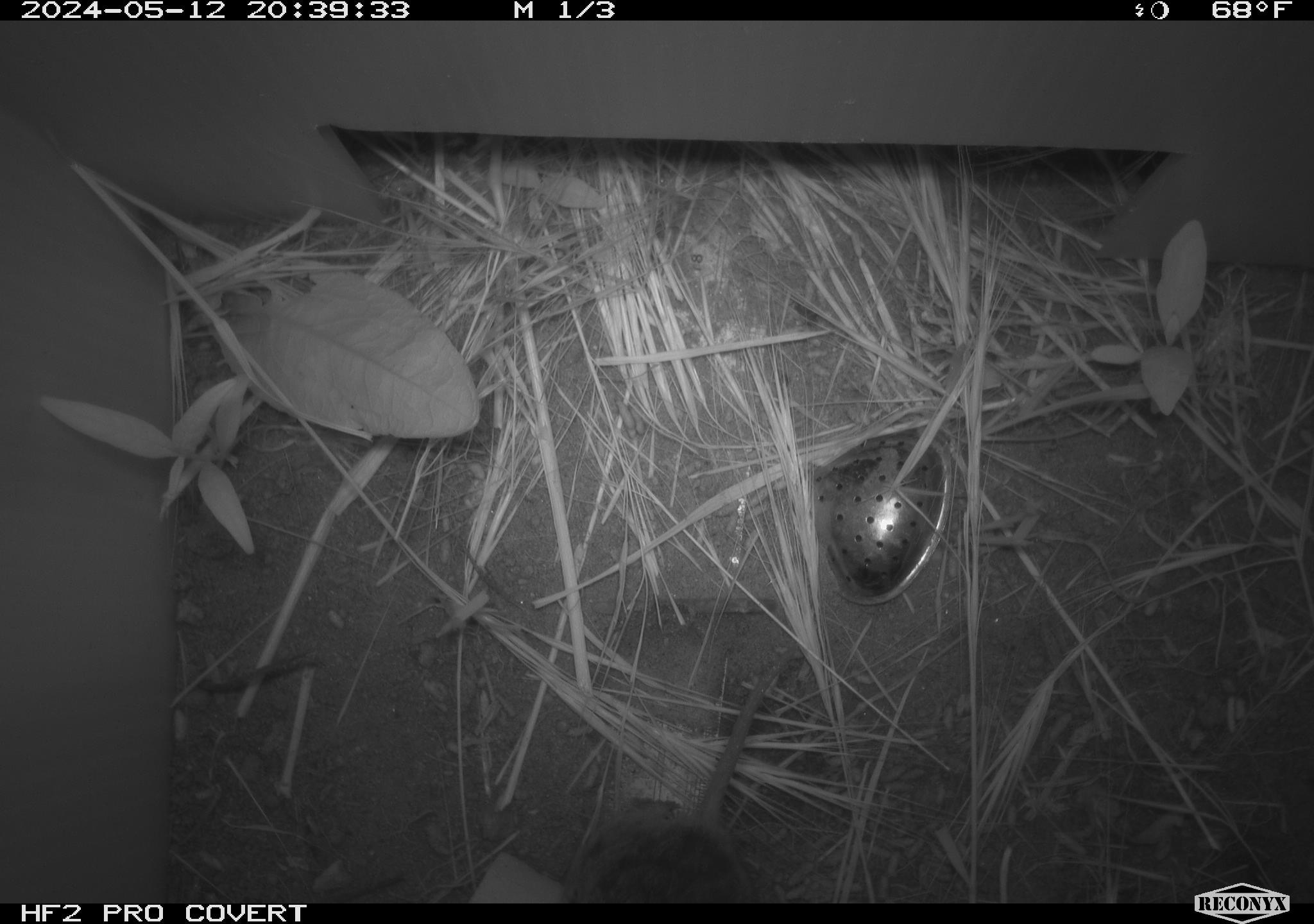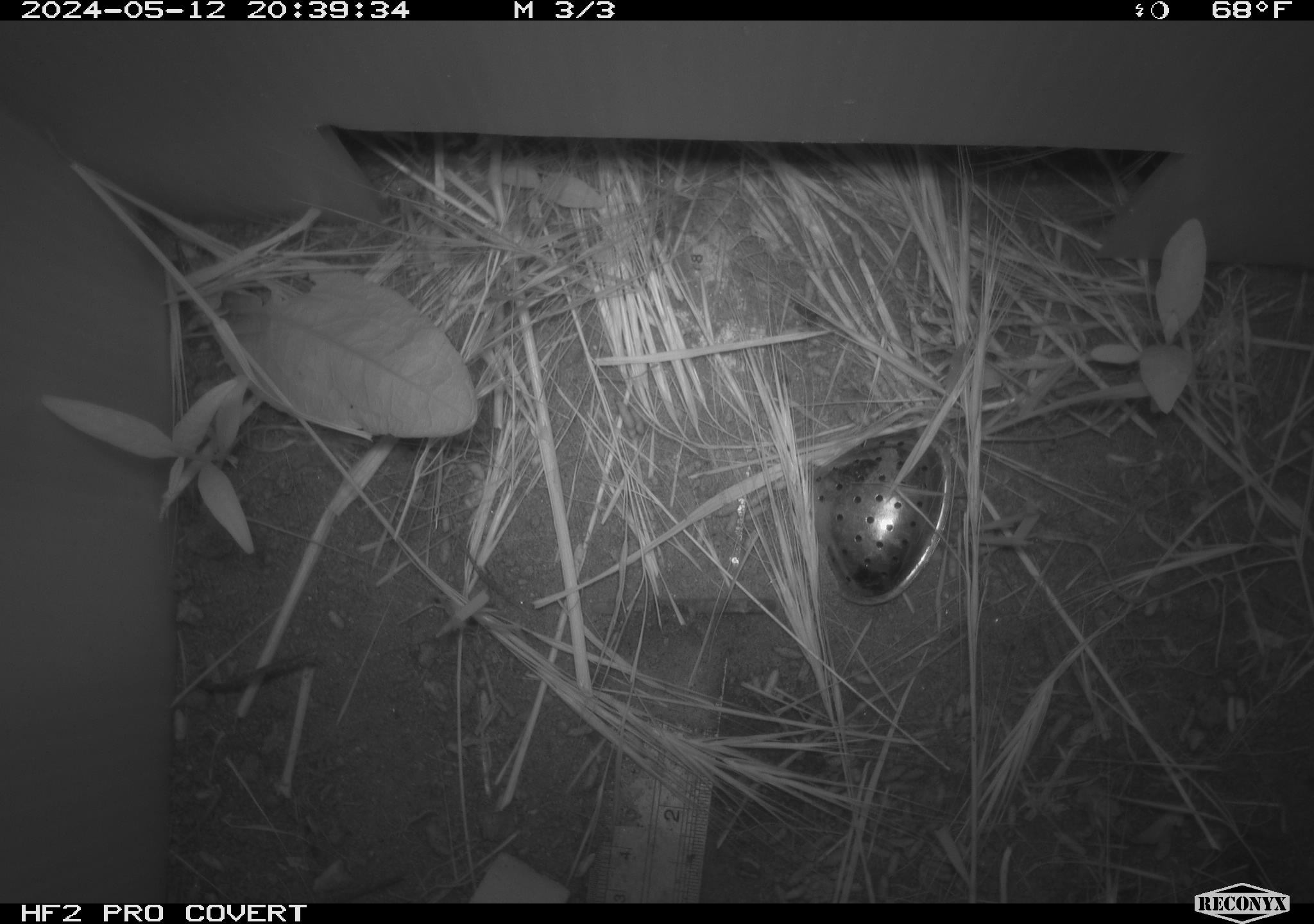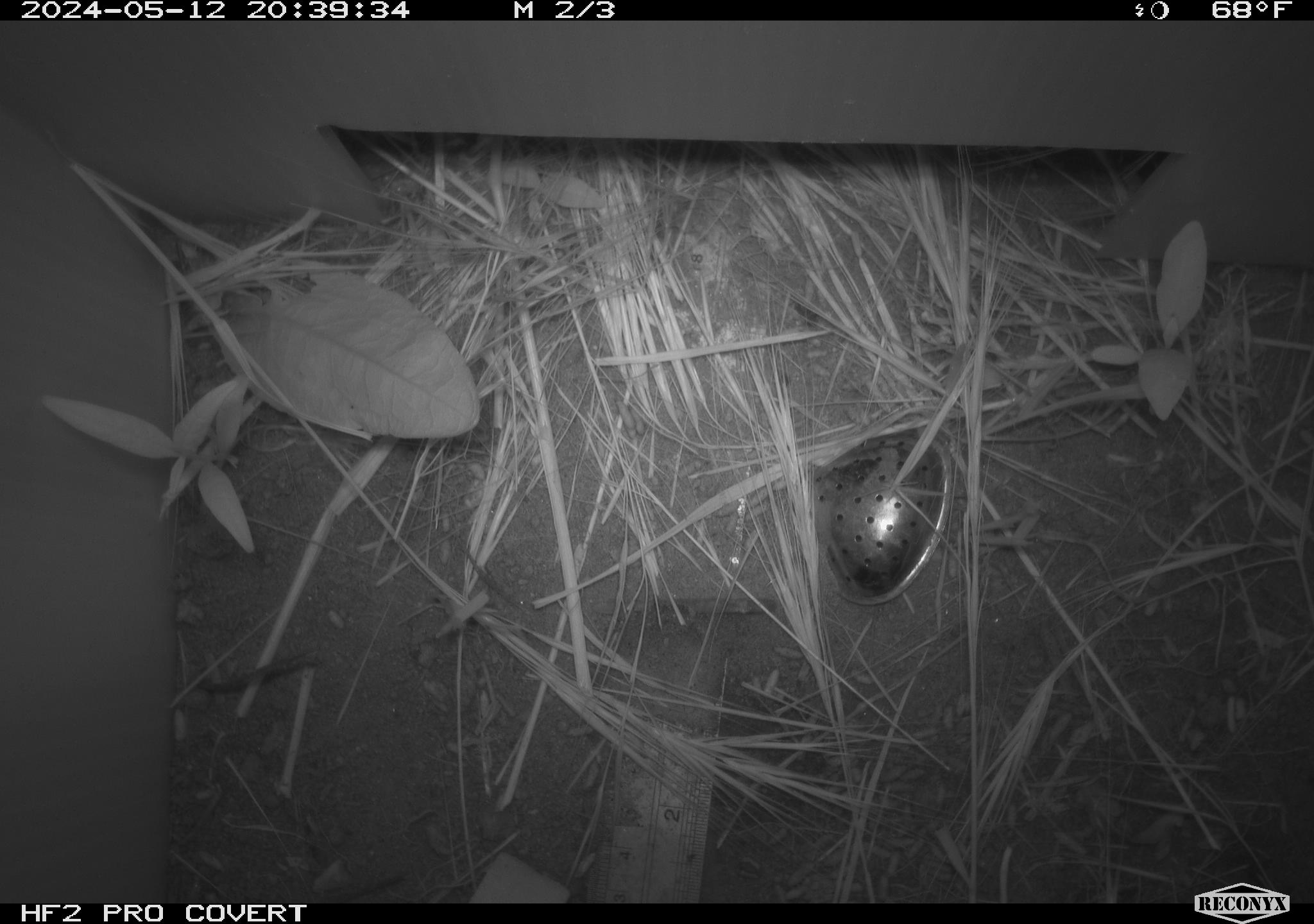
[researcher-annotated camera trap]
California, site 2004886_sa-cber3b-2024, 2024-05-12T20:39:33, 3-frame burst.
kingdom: Animalia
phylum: Chordata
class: Mammalia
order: Rodentia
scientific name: Rodentia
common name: mouse species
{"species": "mouse species (Rodentia)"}